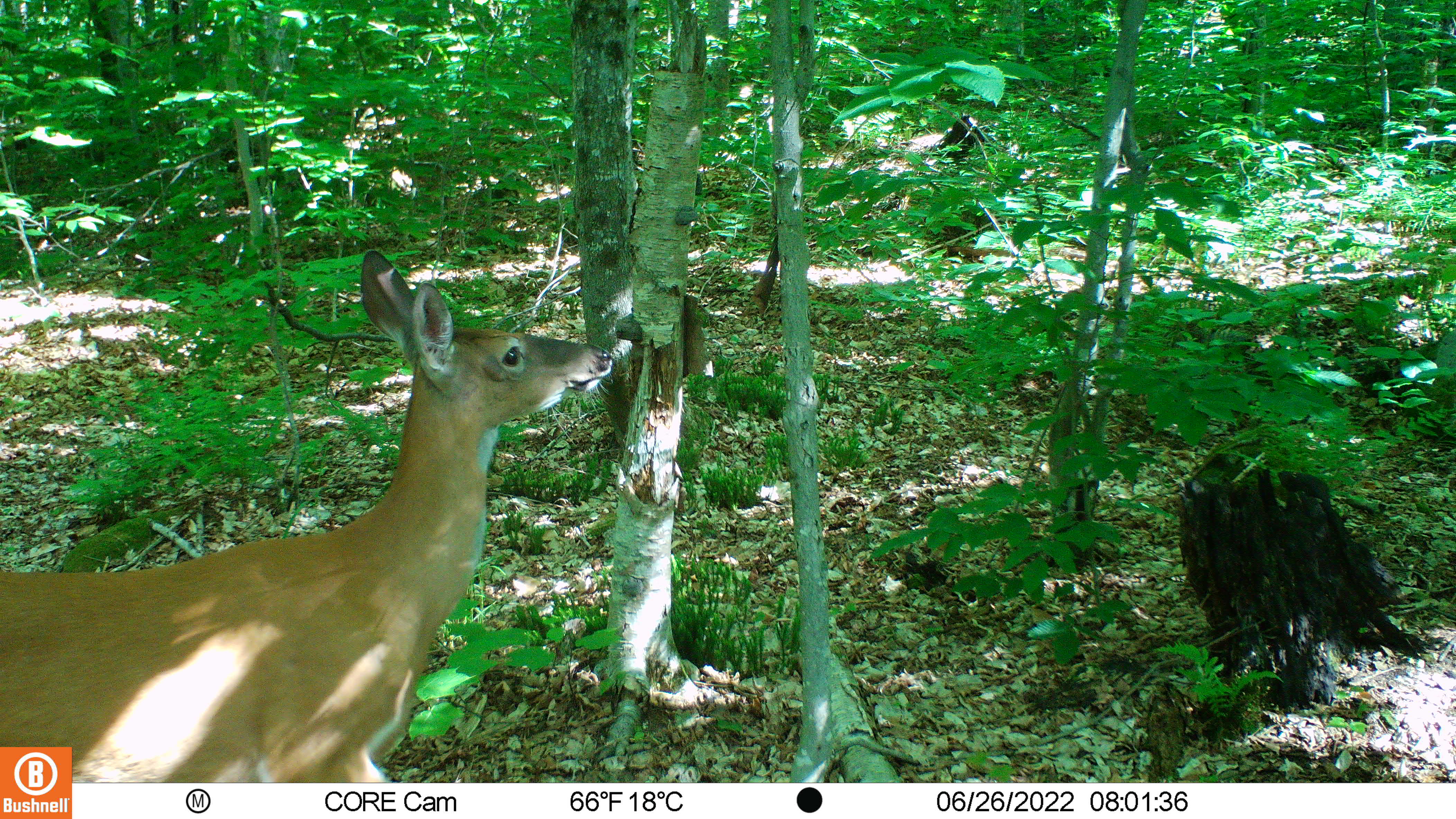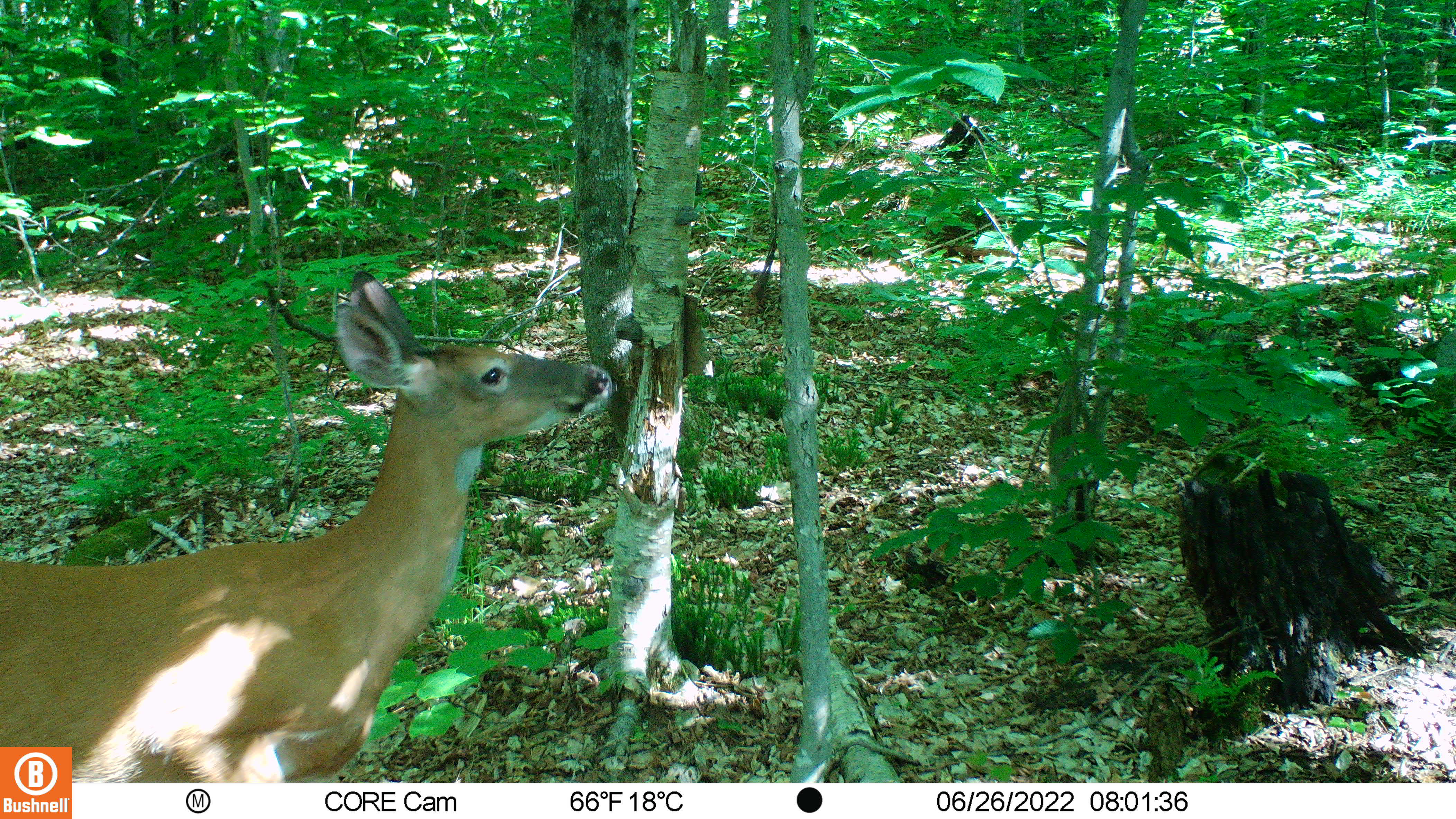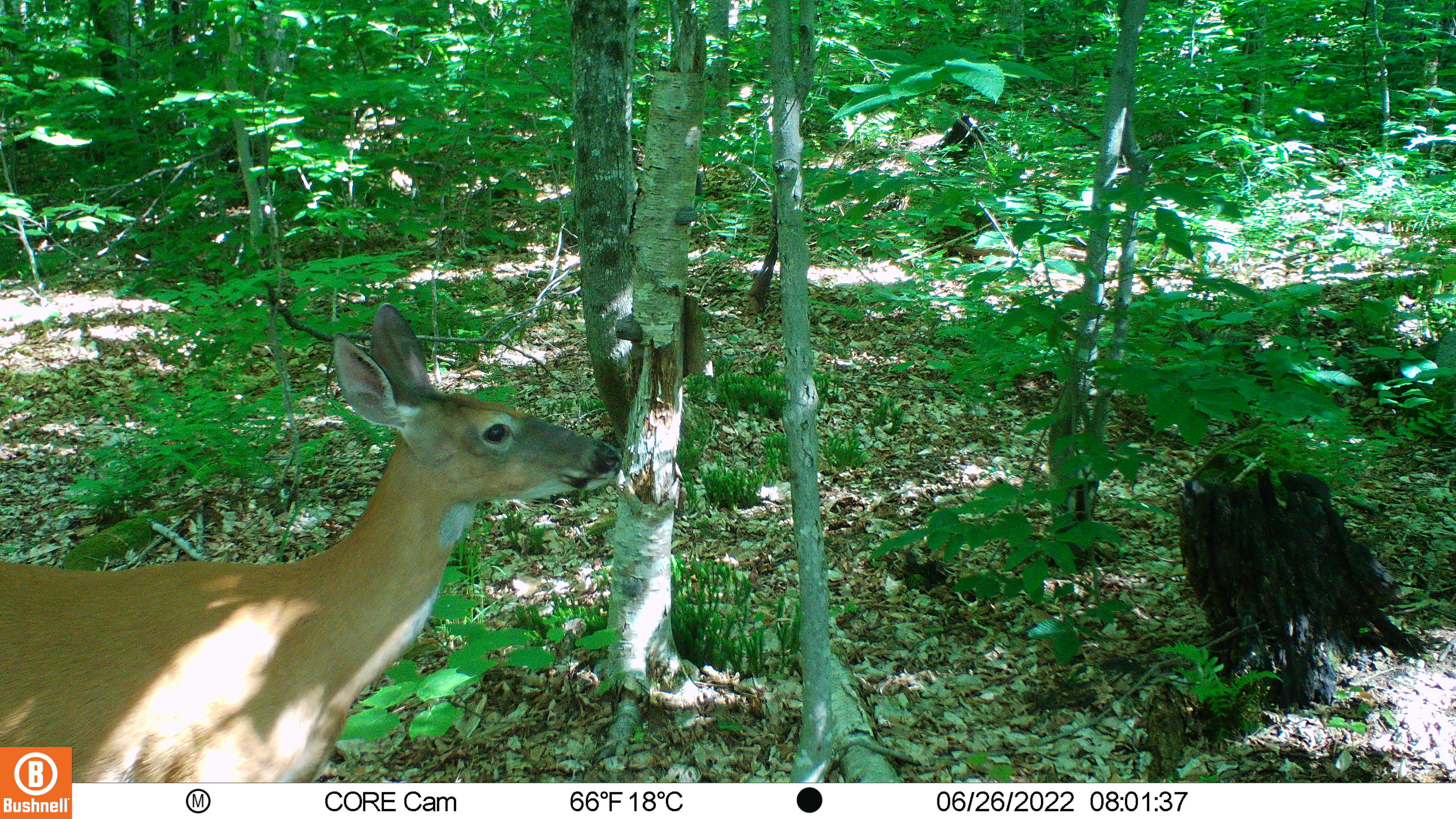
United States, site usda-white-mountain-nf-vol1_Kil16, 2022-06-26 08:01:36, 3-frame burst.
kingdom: Animalia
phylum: Chordata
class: Mammalia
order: Artiodactyla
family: Cervidae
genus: Odocoileus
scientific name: Odocoileus virginianus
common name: white-tailed deer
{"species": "white-tailed deer (Odocoileus virginianus)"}